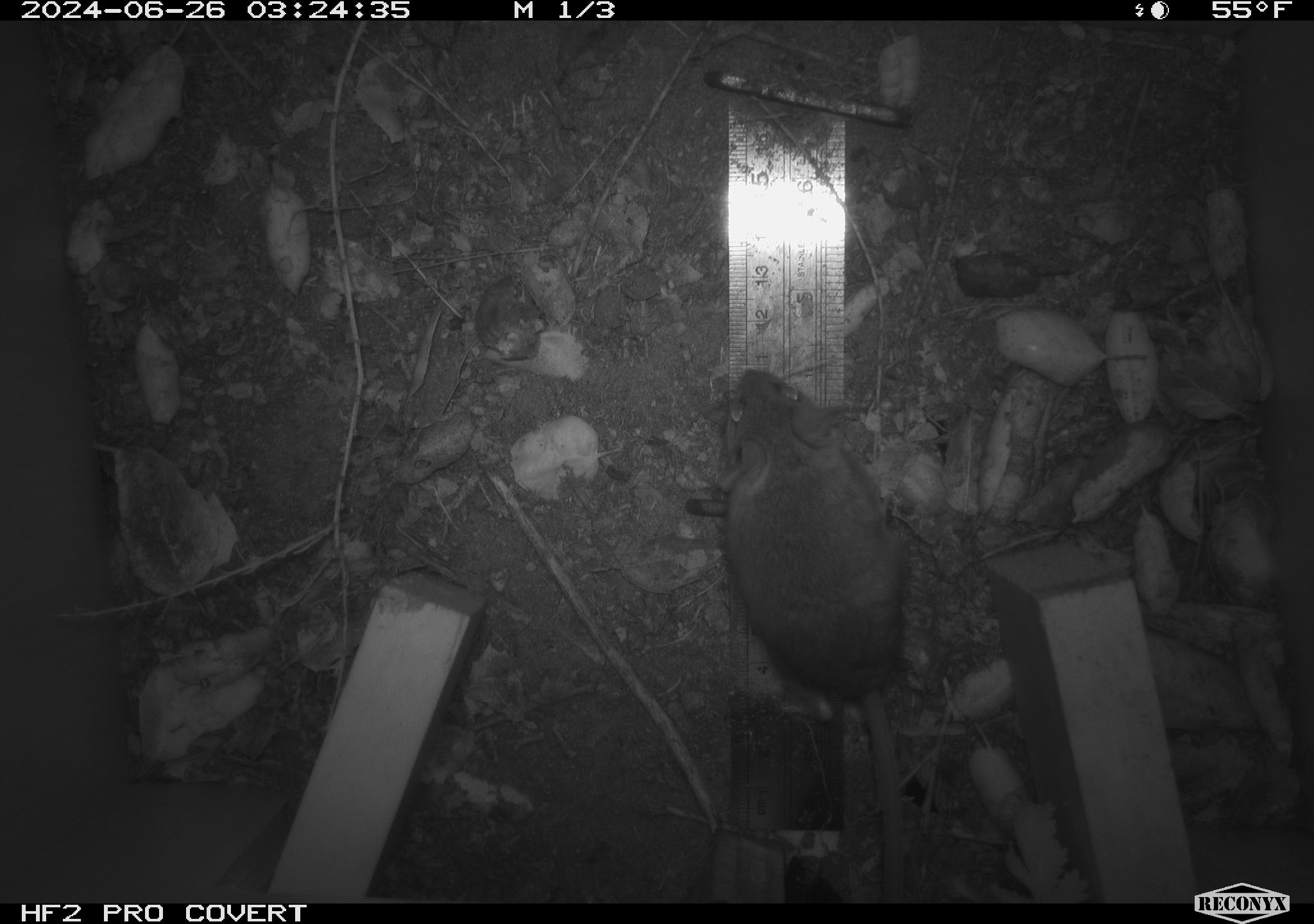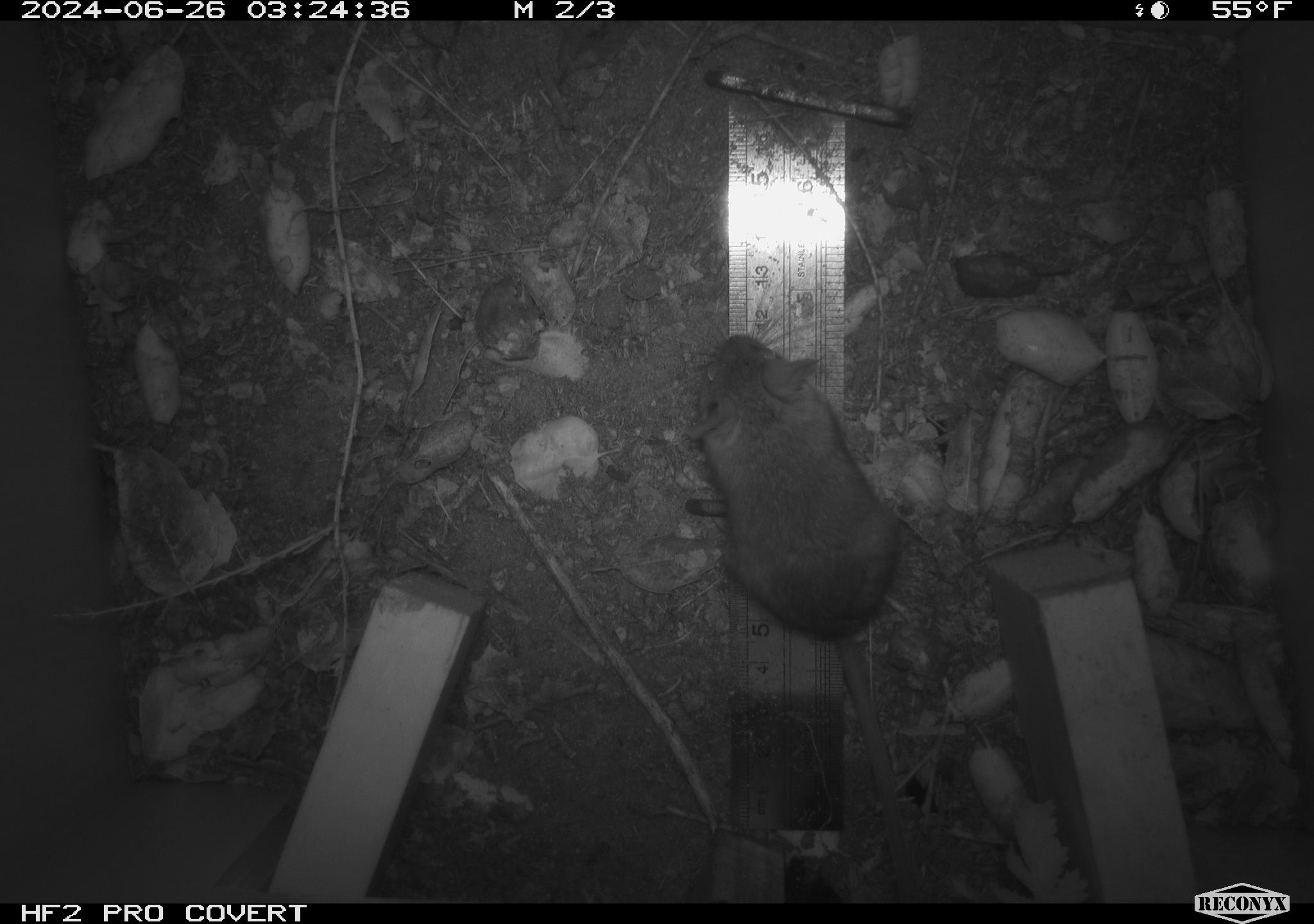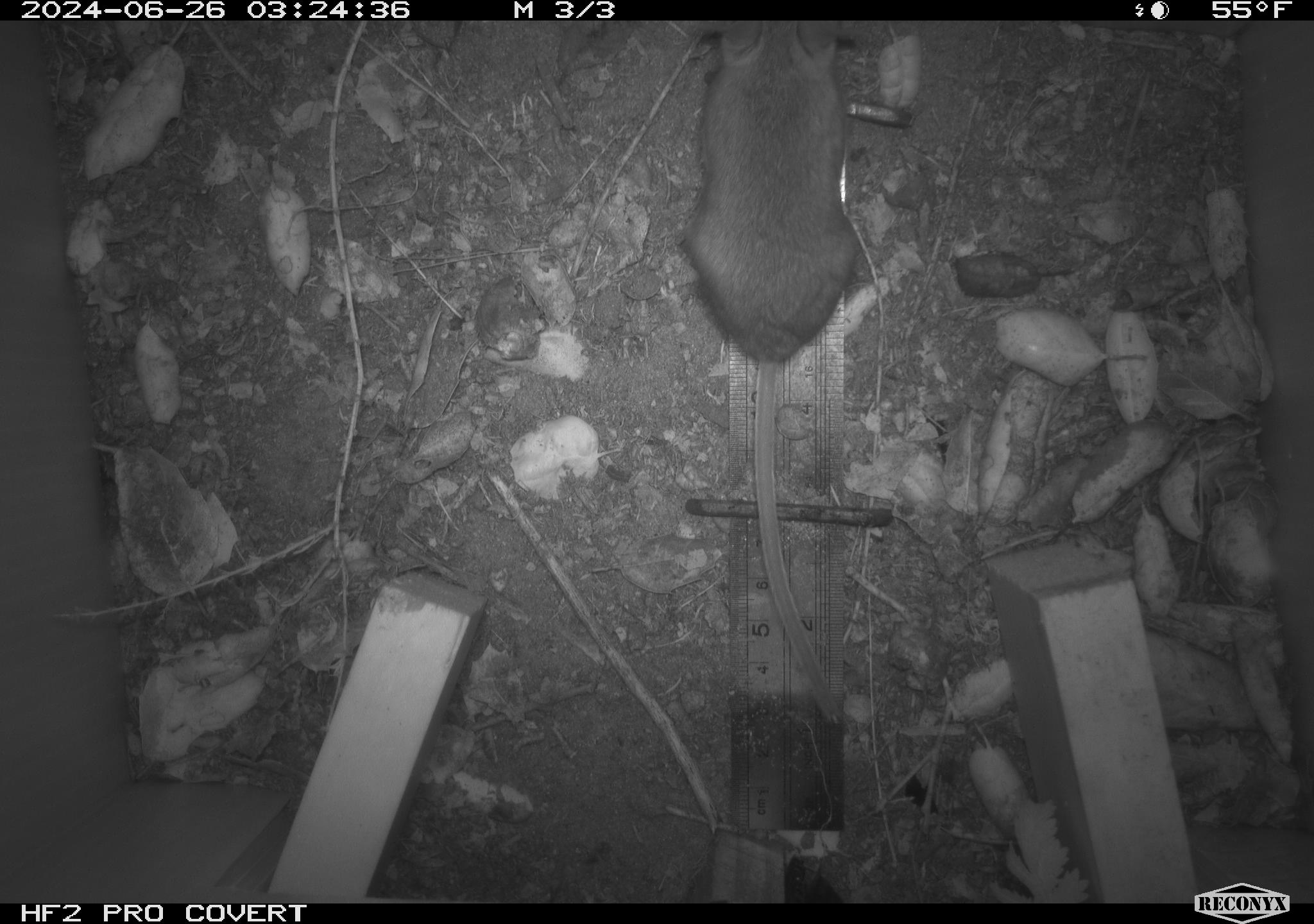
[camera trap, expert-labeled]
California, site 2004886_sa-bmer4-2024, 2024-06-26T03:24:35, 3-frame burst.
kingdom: Animalia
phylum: Chordata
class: Mammalia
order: Rodentia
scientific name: Rodentia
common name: mouse species